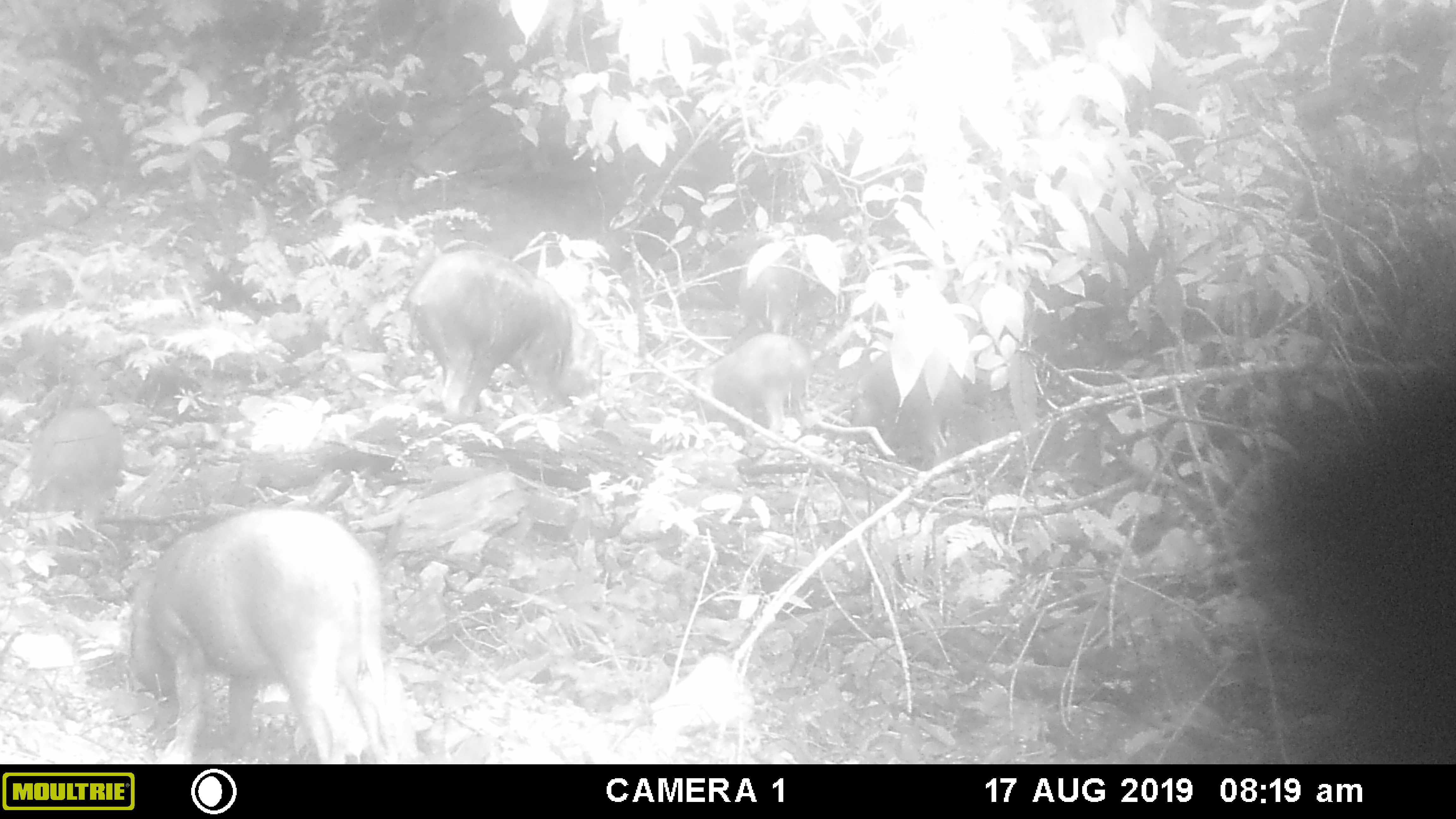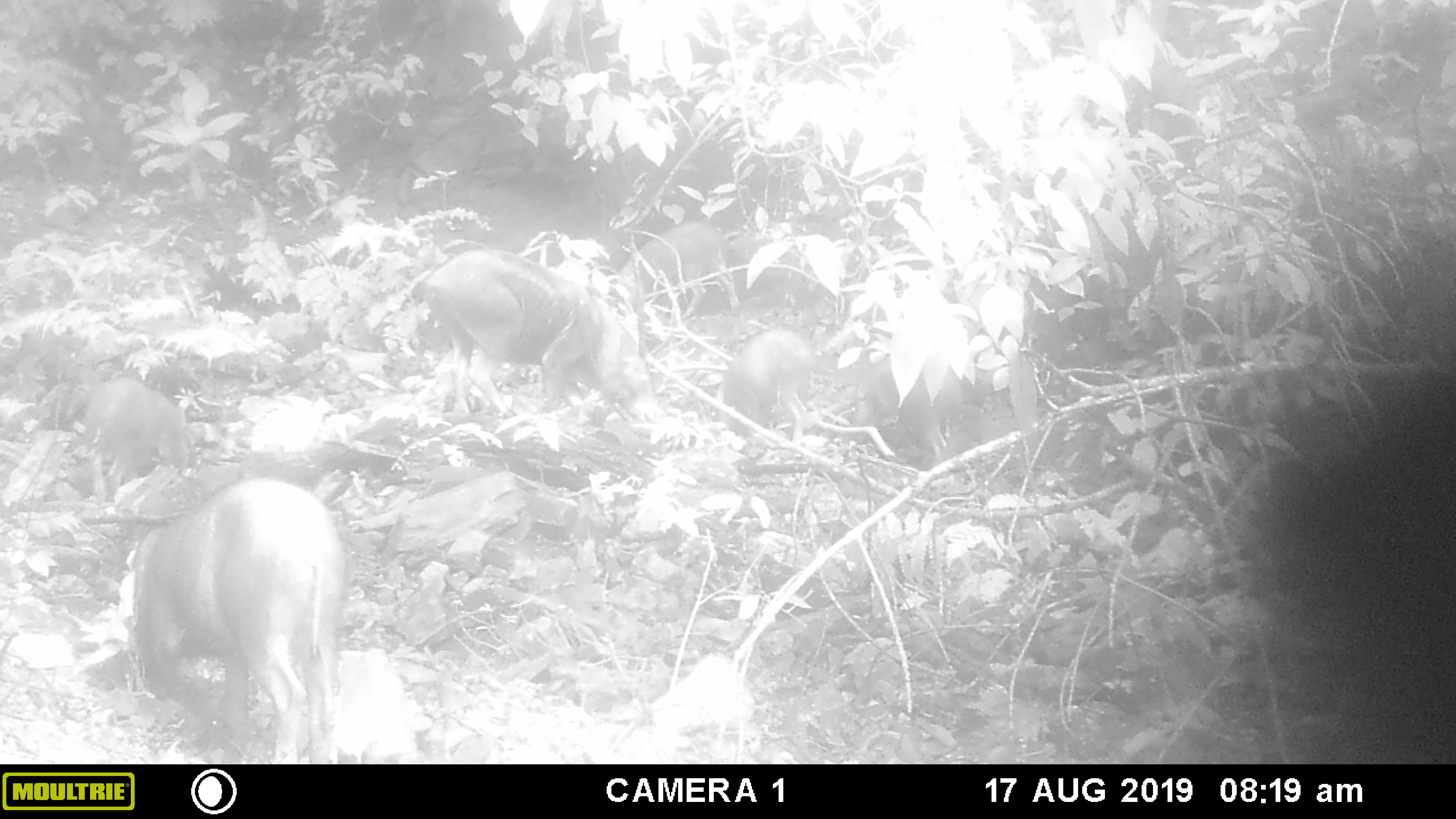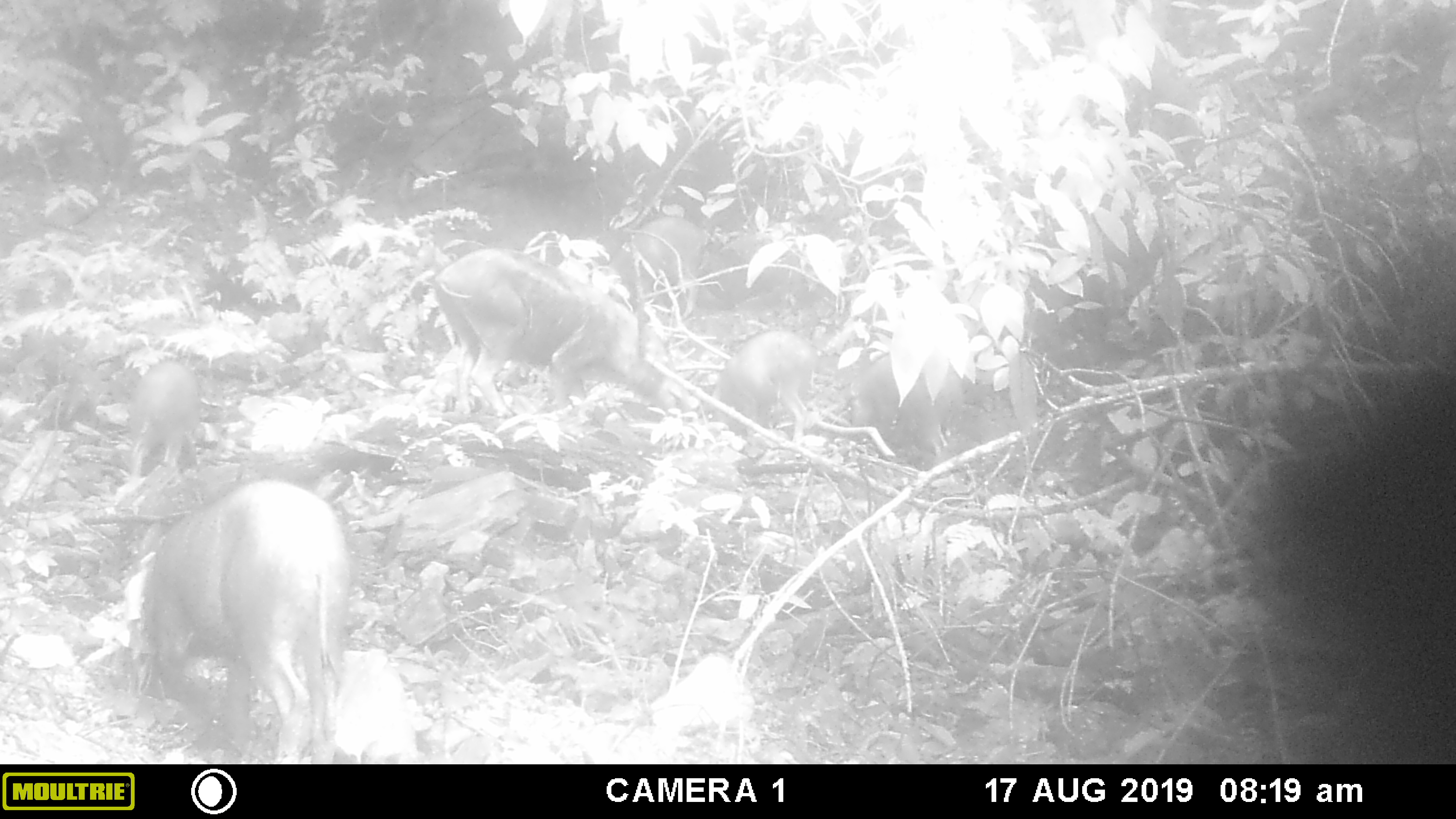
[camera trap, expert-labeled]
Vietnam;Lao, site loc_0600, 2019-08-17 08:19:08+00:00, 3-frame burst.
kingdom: Animalia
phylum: Chordata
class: Mammalia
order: Artiodactyla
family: Suidae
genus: Sus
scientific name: Sus scrofa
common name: eurasian wild pig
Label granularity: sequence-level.